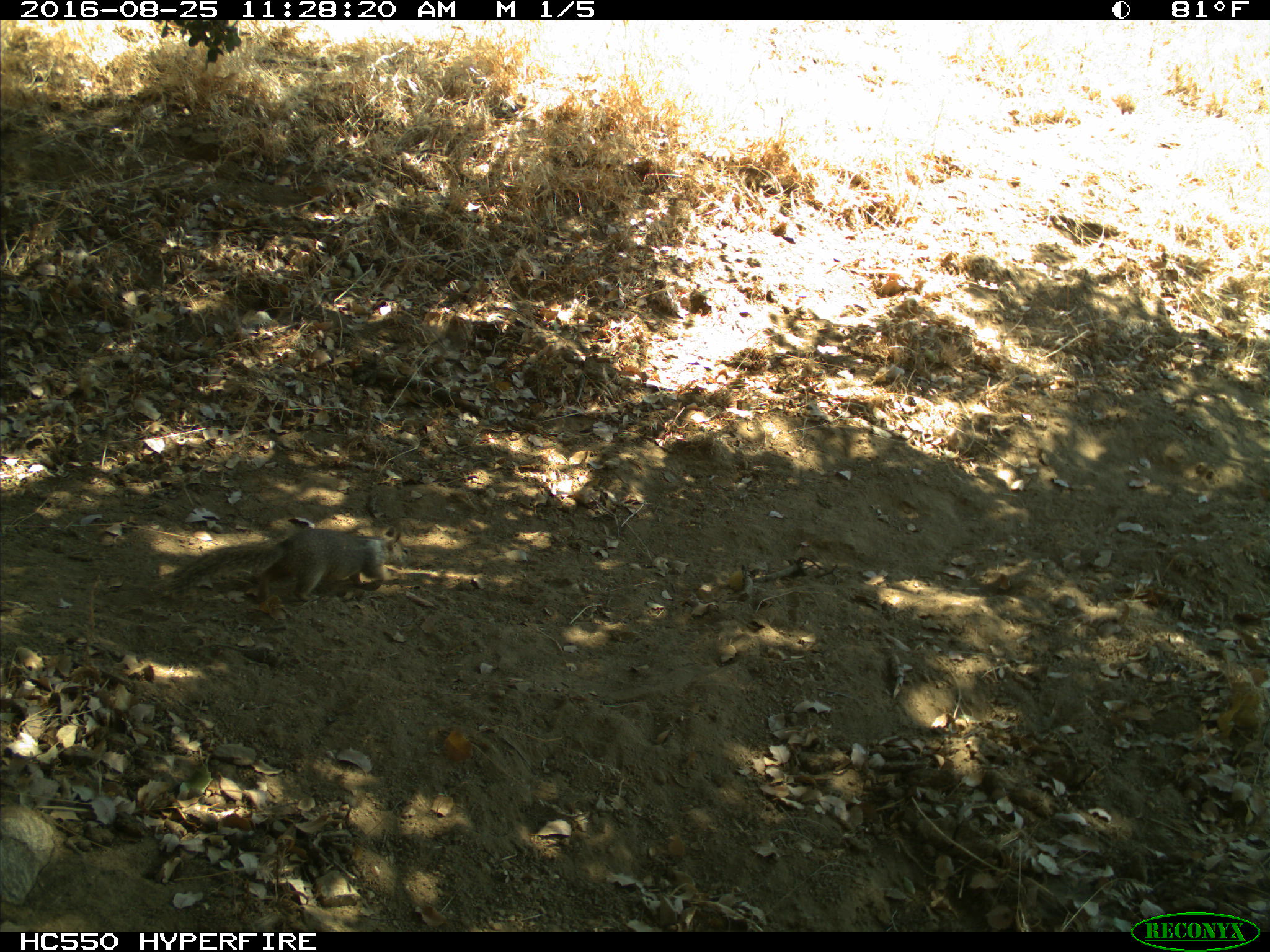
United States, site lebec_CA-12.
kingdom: Animalia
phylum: Chordata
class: Mammalia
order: Rodentia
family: Sciuridae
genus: Otospermophilus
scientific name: Otospermophilus beecheyi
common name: california ground squirrel